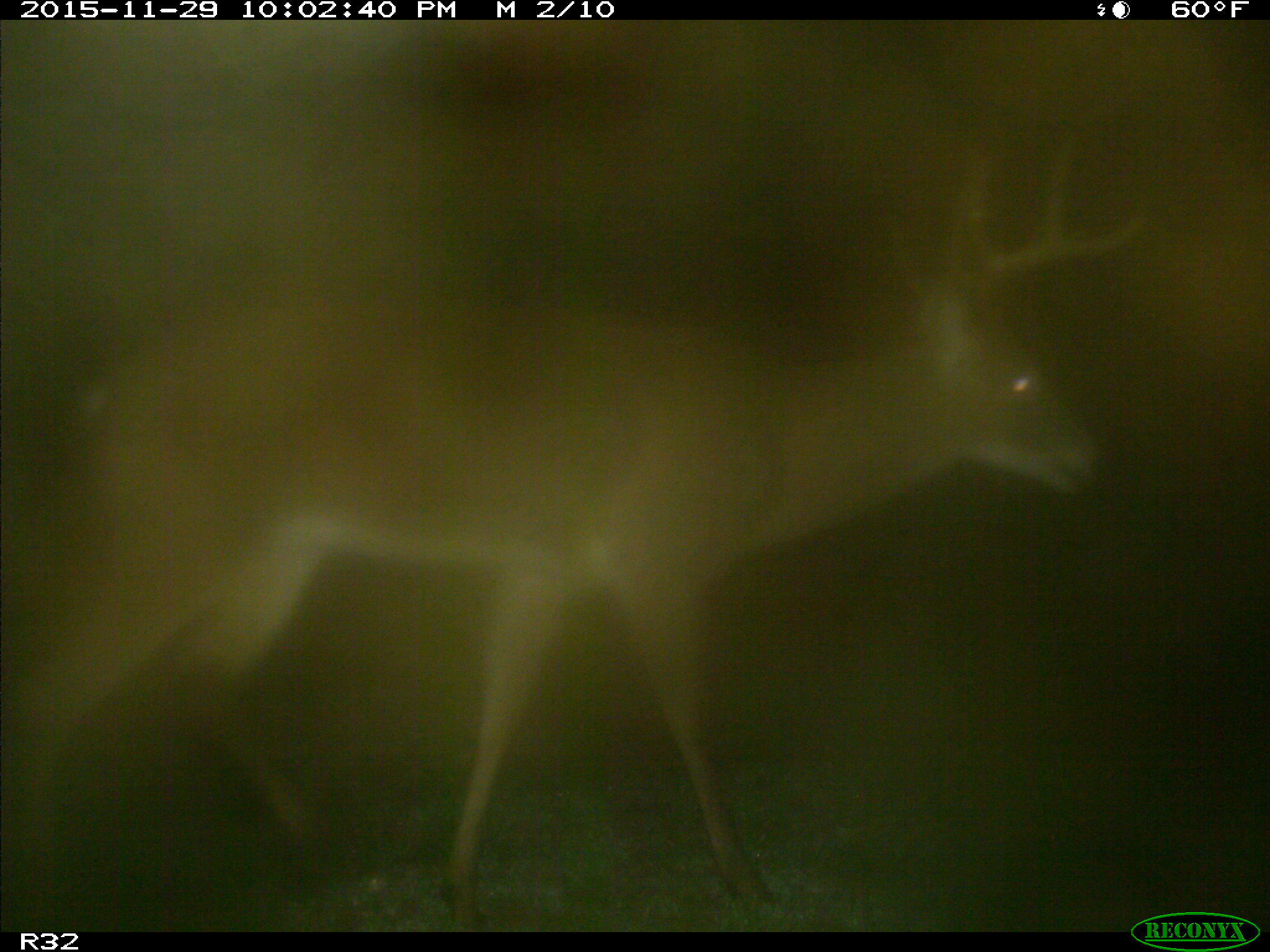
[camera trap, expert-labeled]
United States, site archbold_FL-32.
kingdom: Animalia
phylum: Chordata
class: Mammalia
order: Artiodactyla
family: Cervidae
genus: Odocoileus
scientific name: Odocoileus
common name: deer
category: unidentified deer